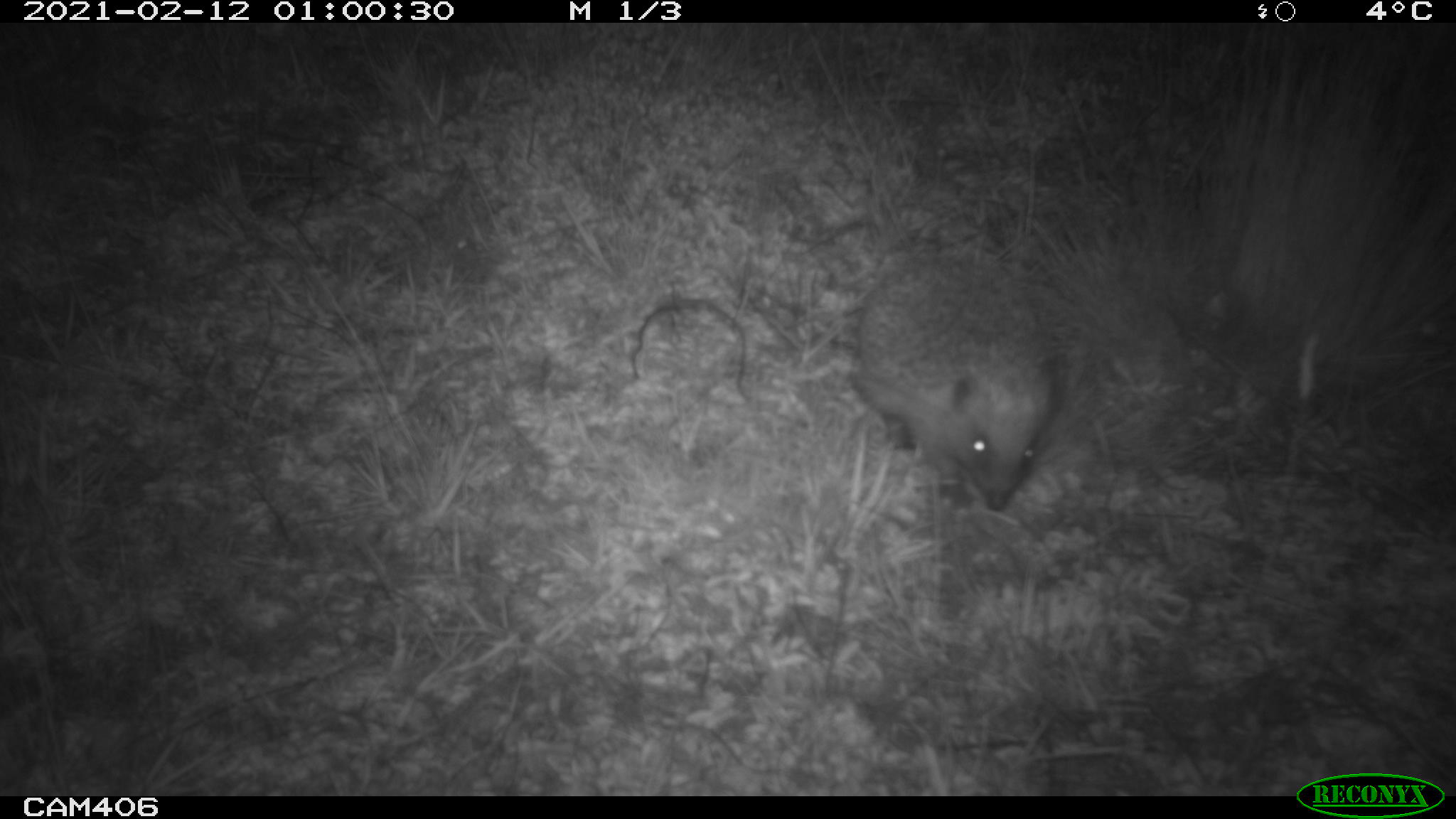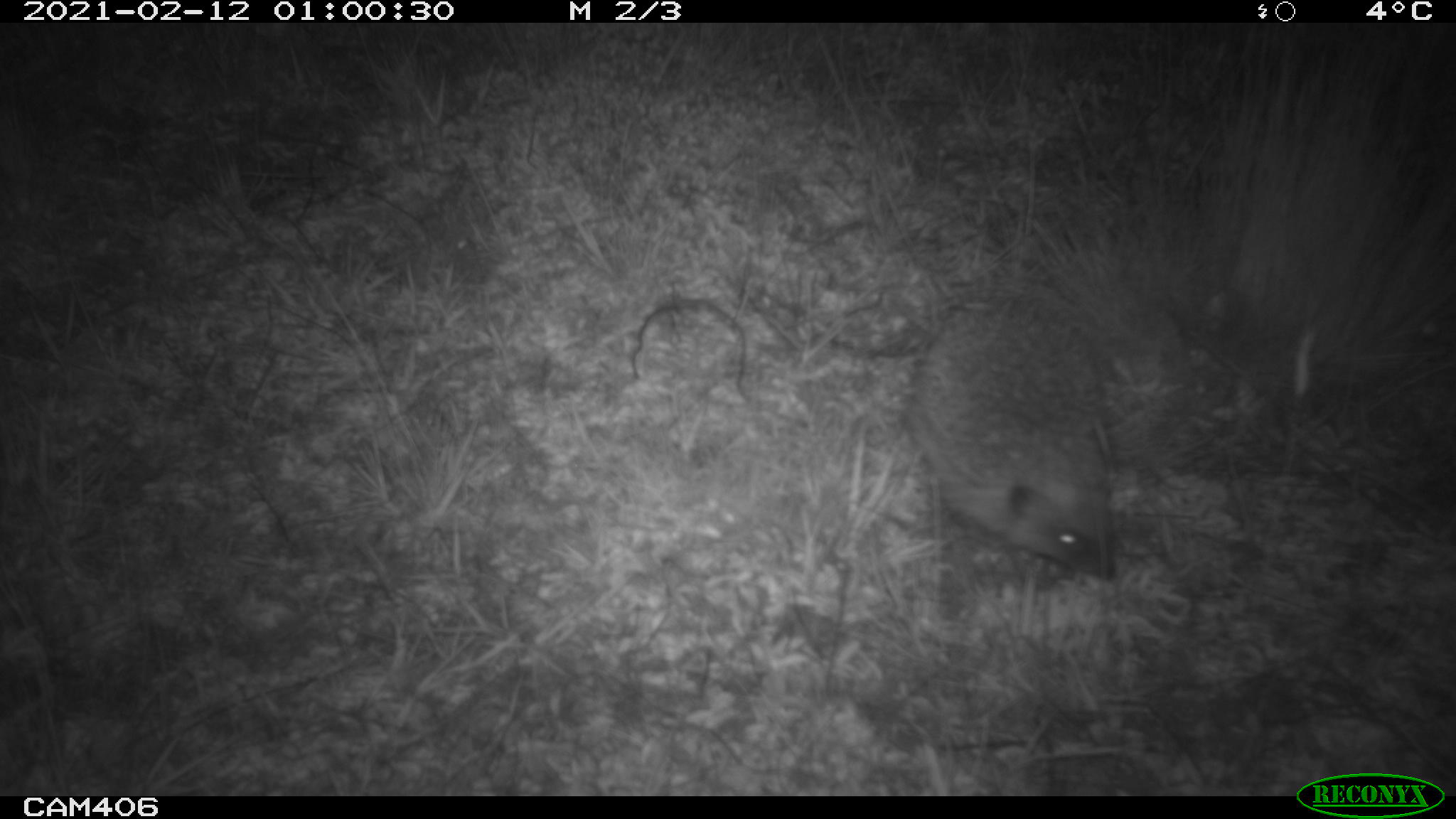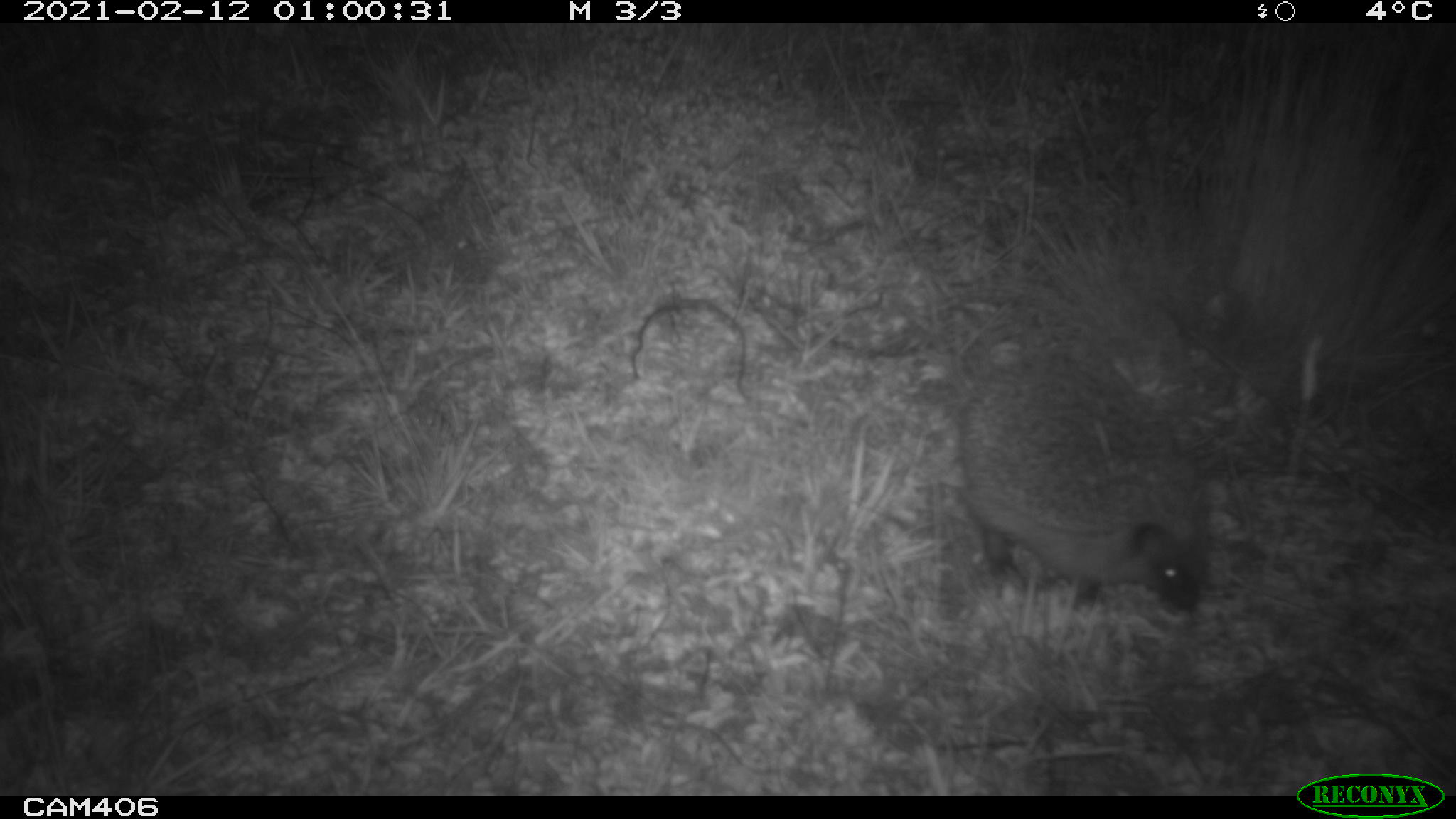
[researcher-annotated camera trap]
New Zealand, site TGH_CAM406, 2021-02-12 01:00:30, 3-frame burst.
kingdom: Animalia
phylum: Chordata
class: Mammalia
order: Eulipotyphla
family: Erinaceidae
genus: Erinaceus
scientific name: Erinaceus europaeus europaeus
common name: european hedgehog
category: hedgehog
Hedgehog (european hedgehog) (Erinaceus europaeus europaeus).